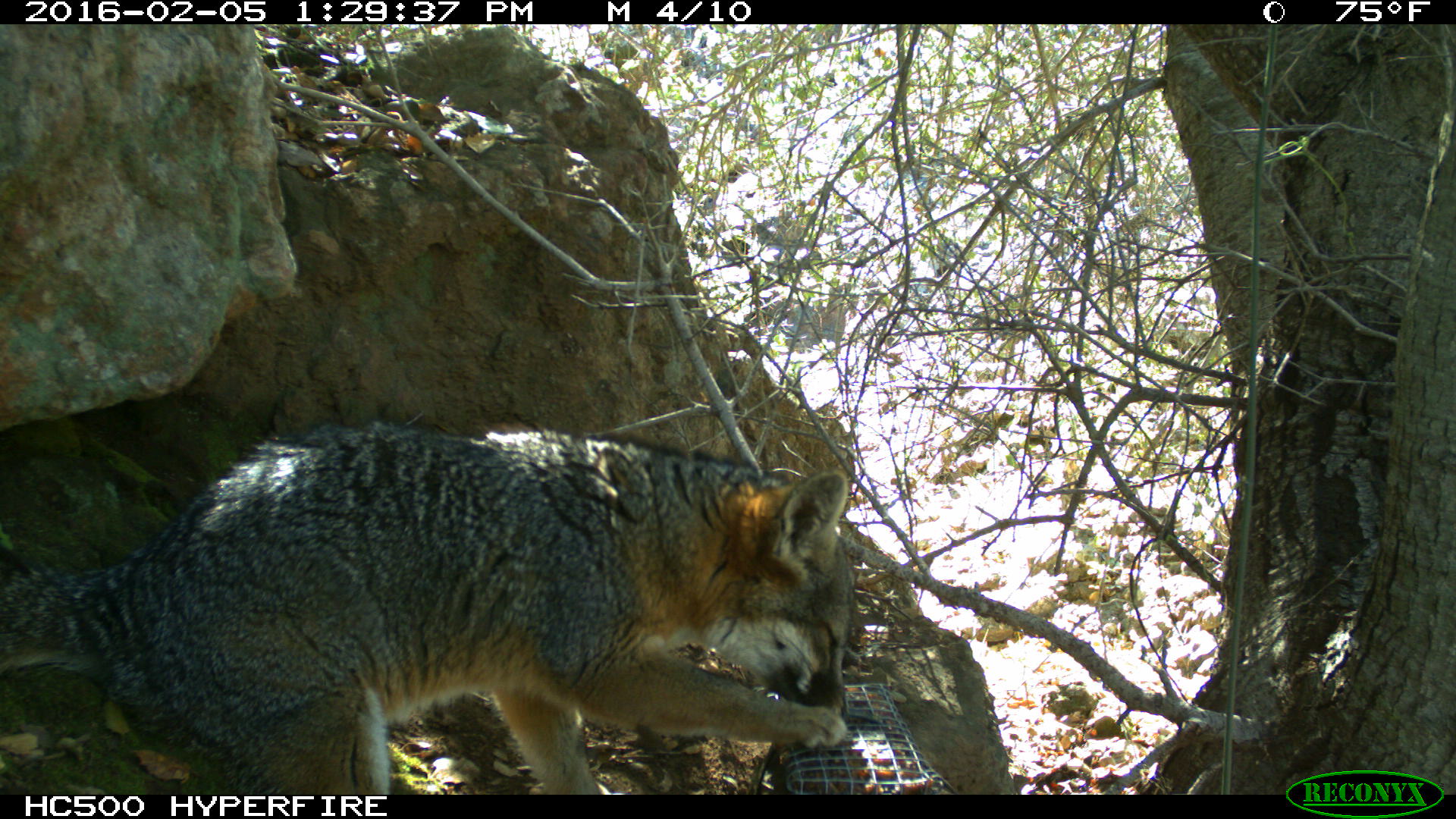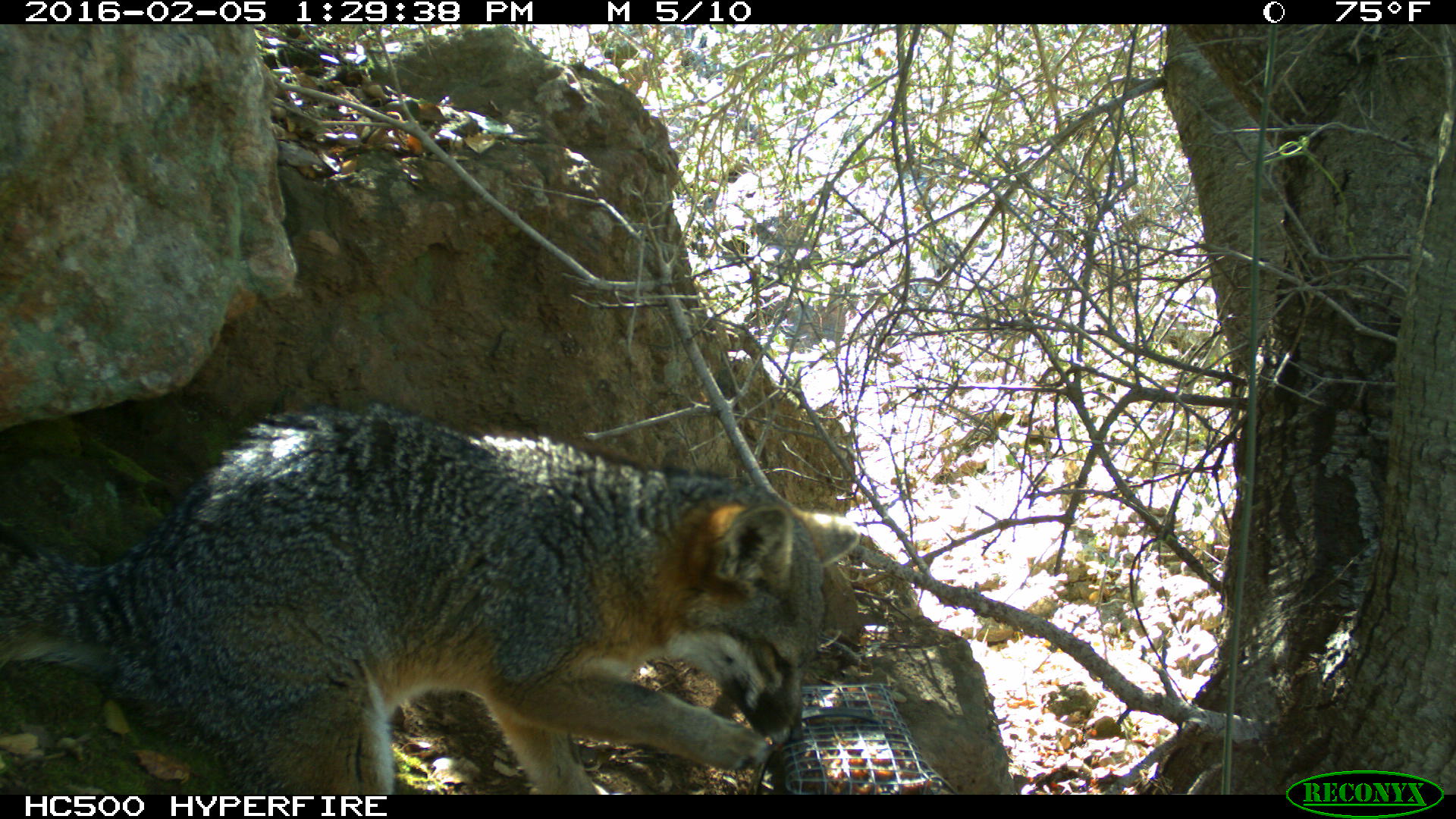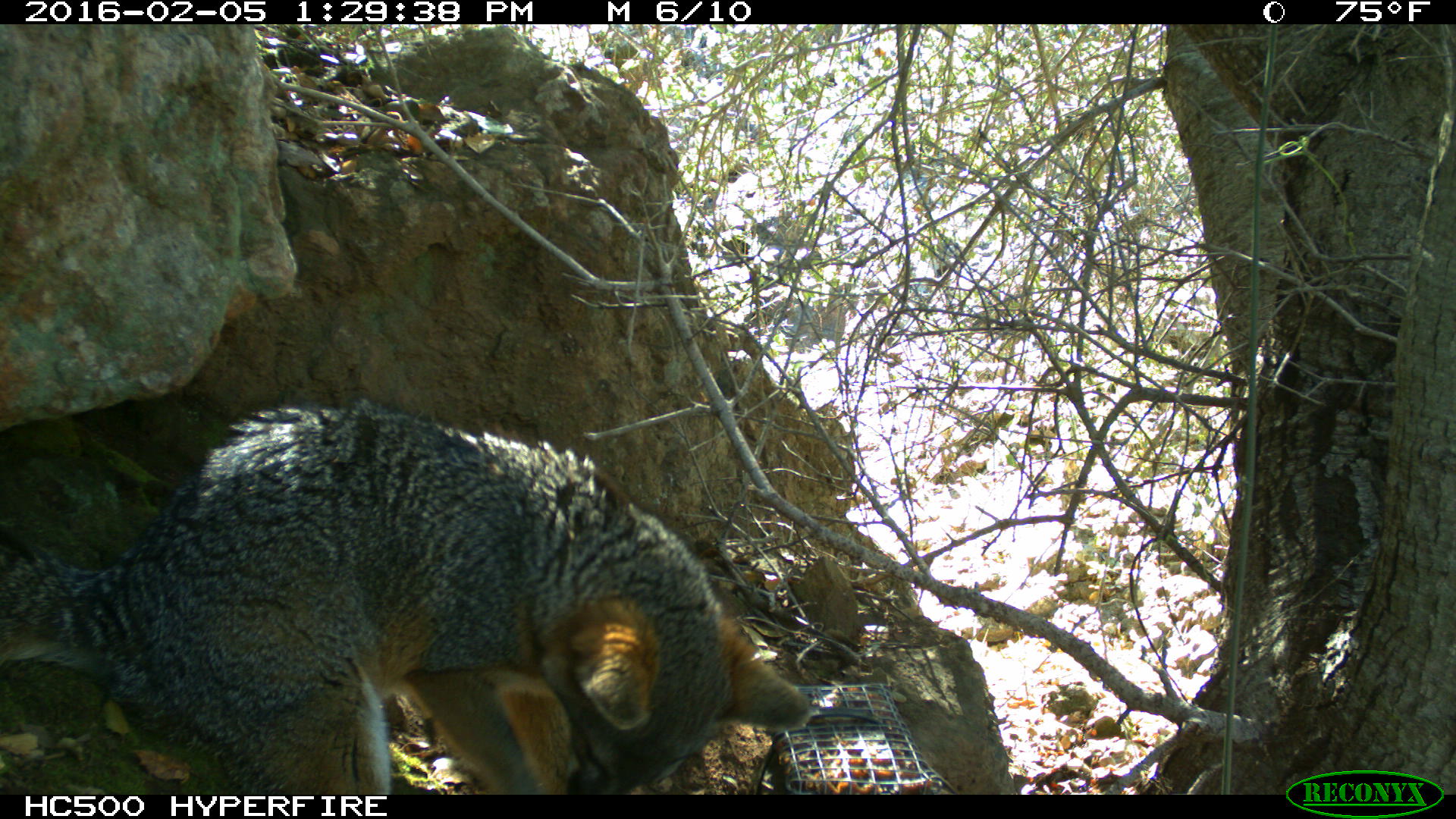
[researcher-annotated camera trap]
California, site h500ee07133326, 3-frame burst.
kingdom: Animalia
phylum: Chordata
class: Mammalia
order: Carnivora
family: Canidae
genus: Urocyon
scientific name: Urocyon littoralis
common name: island fox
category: fox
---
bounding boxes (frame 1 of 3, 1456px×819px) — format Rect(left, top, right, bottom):
fox: Rect(0, 419, 855, 794)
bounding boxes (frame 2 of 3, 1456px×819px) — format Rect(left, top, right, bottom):
fox: Rect(0, 404, 861, 794)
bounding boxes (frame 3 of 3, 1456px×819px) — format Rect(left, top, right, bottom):
fox: Rect(0, 395, 811, 794)